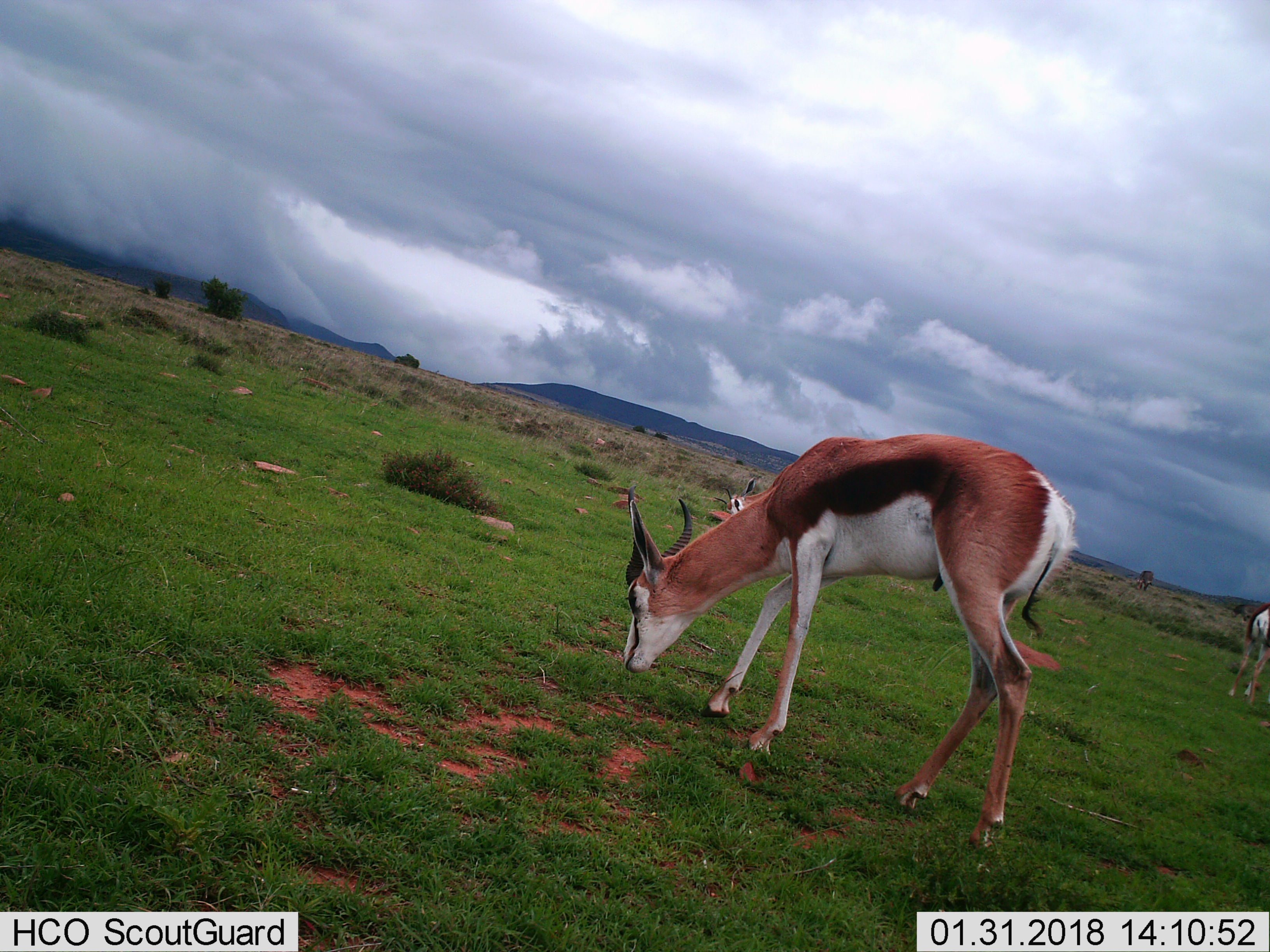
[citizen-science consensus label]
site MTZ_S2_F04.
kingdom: Animalia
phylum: Chordata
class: Mammalia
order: Artiodactyla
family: Bovidae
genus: Antidorcas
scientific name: Antidorcas marsupialis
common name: springbok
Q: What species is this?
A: Springbok (Antidorcas marsupialis).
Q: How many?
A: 3.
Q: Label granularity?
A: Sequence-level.